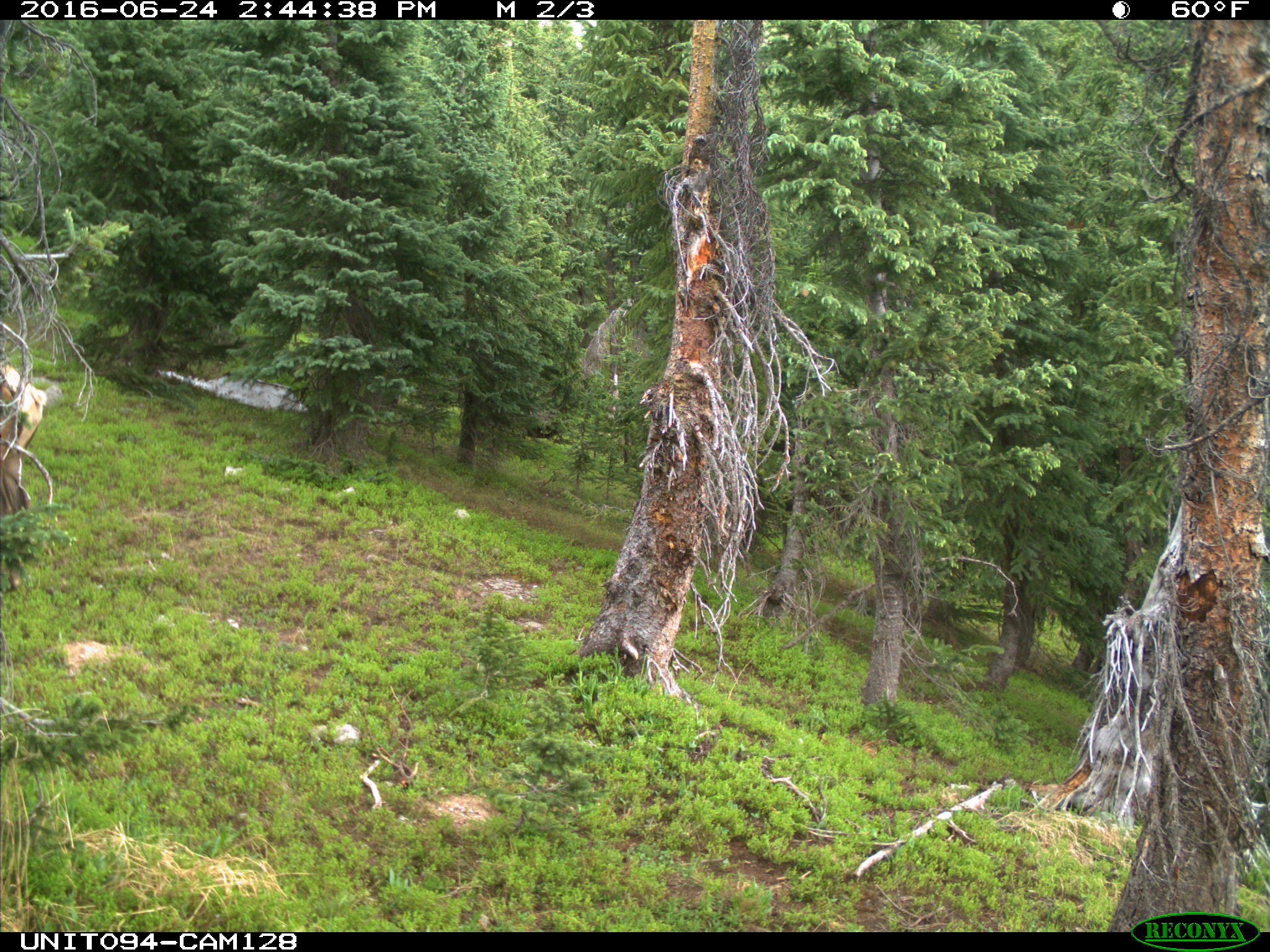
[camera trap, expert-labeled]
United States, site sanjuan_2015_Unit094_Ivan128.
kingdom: Animalia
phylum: Chordata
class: Mammalia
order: Artiodactyla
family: Cervidae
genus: Cervus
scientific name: Cervus elaphus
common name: red deer